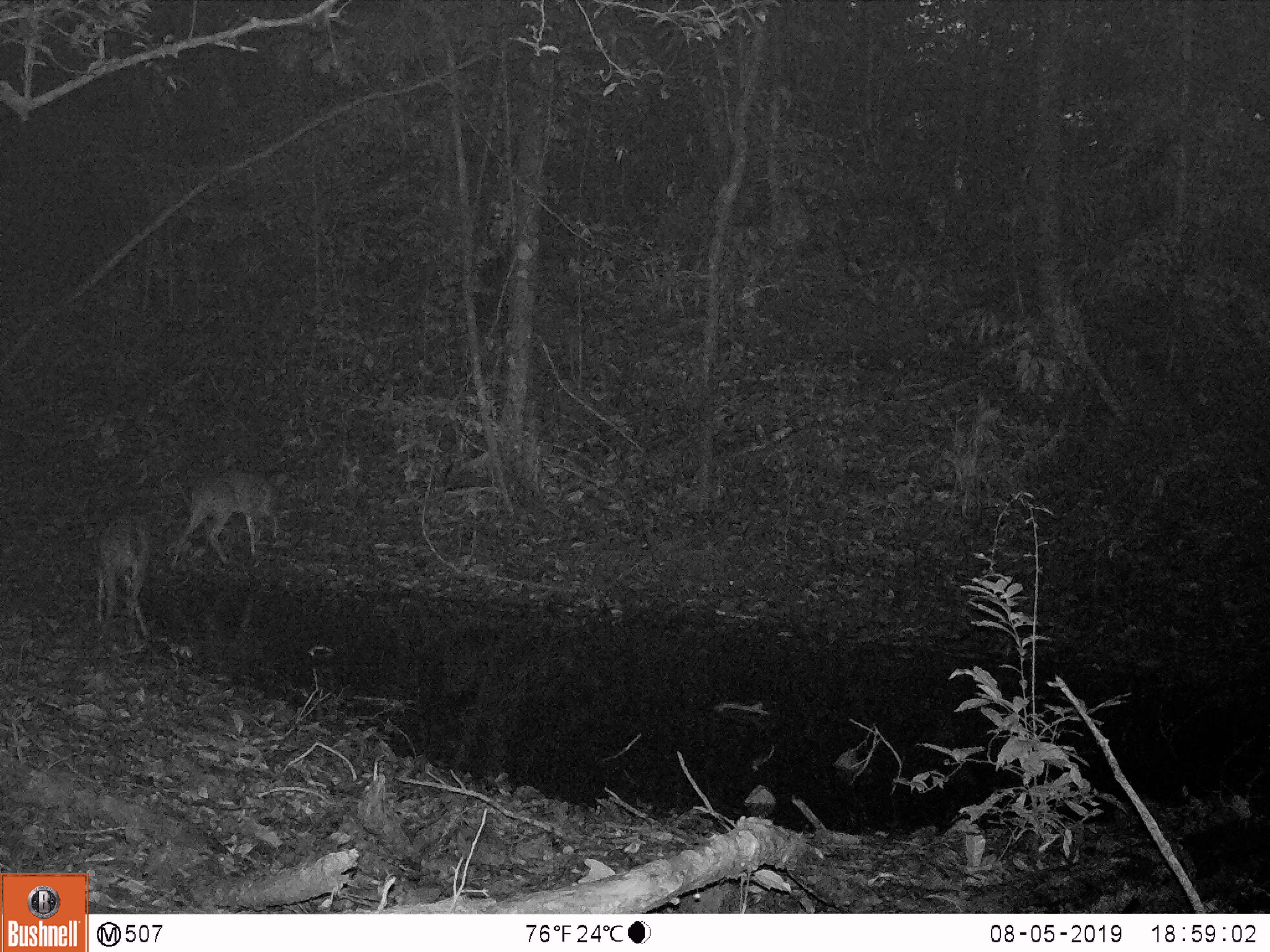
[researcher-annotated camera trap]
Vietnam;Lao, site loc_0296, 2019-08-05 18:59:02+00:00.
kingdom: Animalia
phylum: Chordata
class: Mammalia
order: Artiodactyla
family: Cervidae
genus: Muntiacus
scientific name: Muntiacus vuquangensis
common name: large-antlered muntjac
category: large antlered muntjac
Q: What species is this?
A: Large antlered muntjac (large-antlered muntjac) (Muntiacus vuquangensis).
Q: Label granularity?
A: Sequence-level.